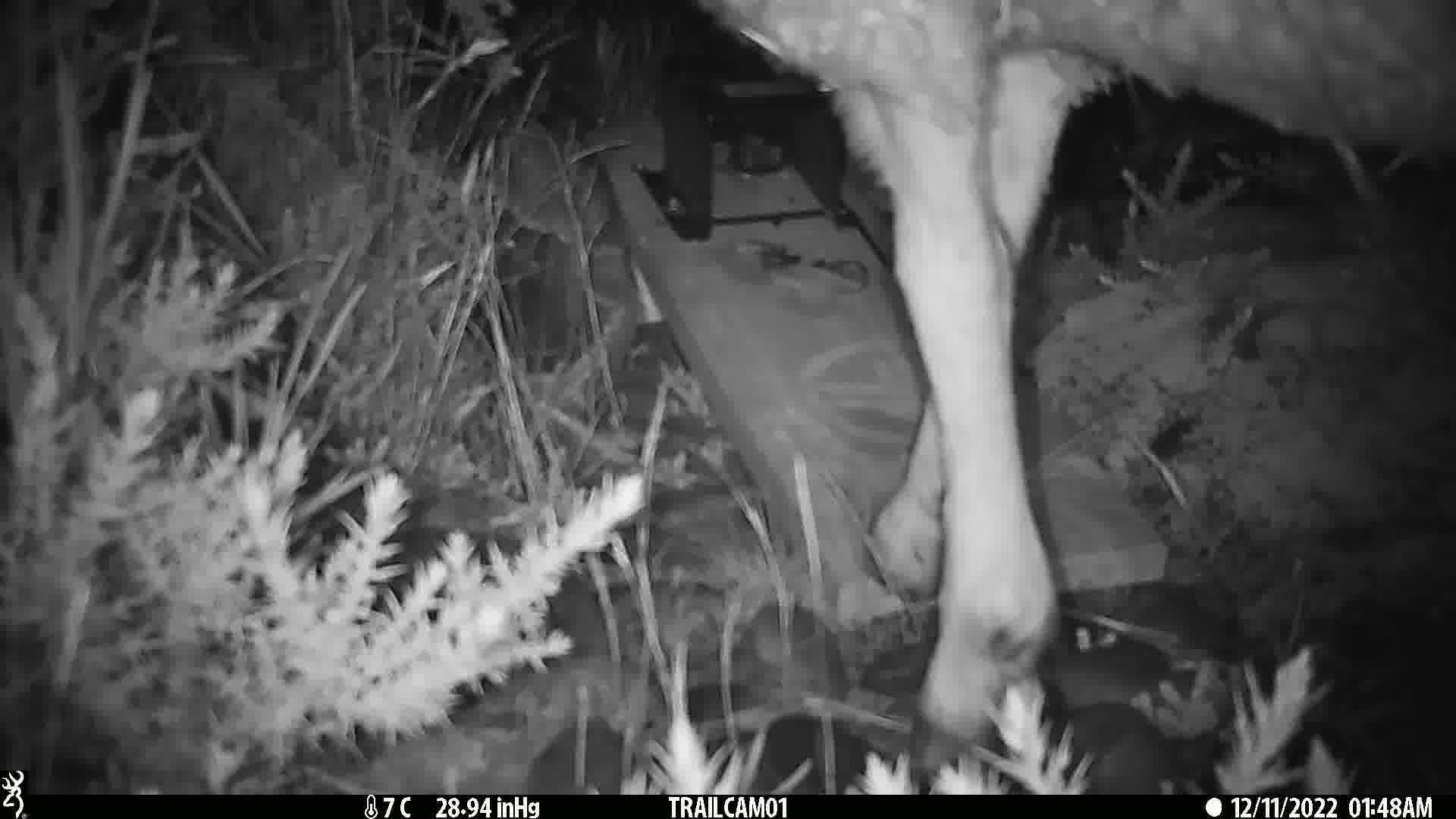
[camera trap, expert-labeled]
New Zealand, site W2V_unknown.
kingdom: Animalia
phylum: Chordata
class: Mammalia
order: Artiodactyla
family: Bovidae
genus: Ovis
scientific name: Ovis aries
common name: domestic sheep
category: sheep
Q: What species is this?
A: Sheep (domestic sheep) (Ovis aries).